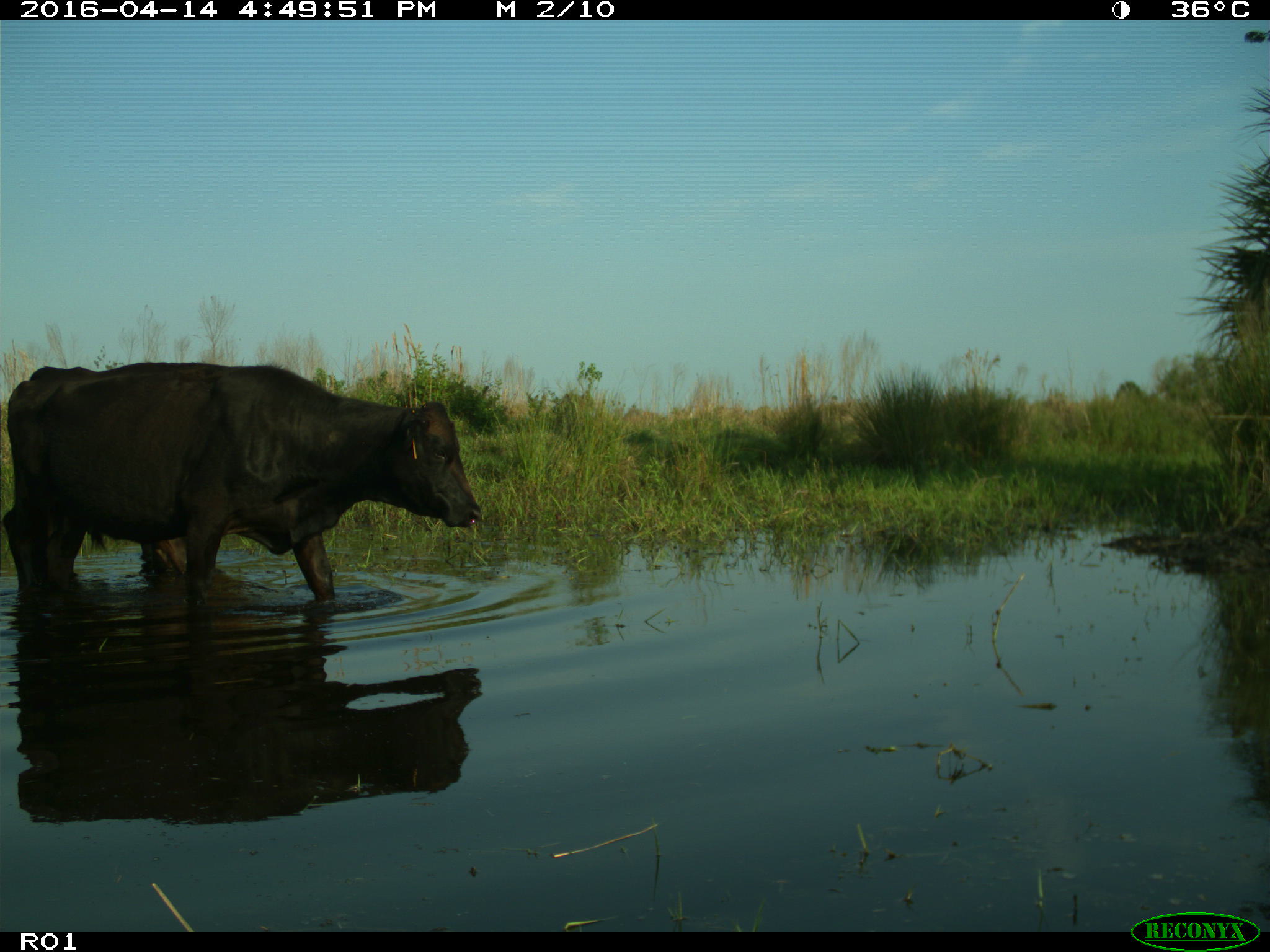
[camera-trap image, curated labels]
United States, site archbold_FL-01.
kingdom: Animalia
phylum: Chordata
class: Mammalia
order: Artiodactyla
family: Bovidae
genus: Bos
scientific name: Bos taurus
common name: domestic cow